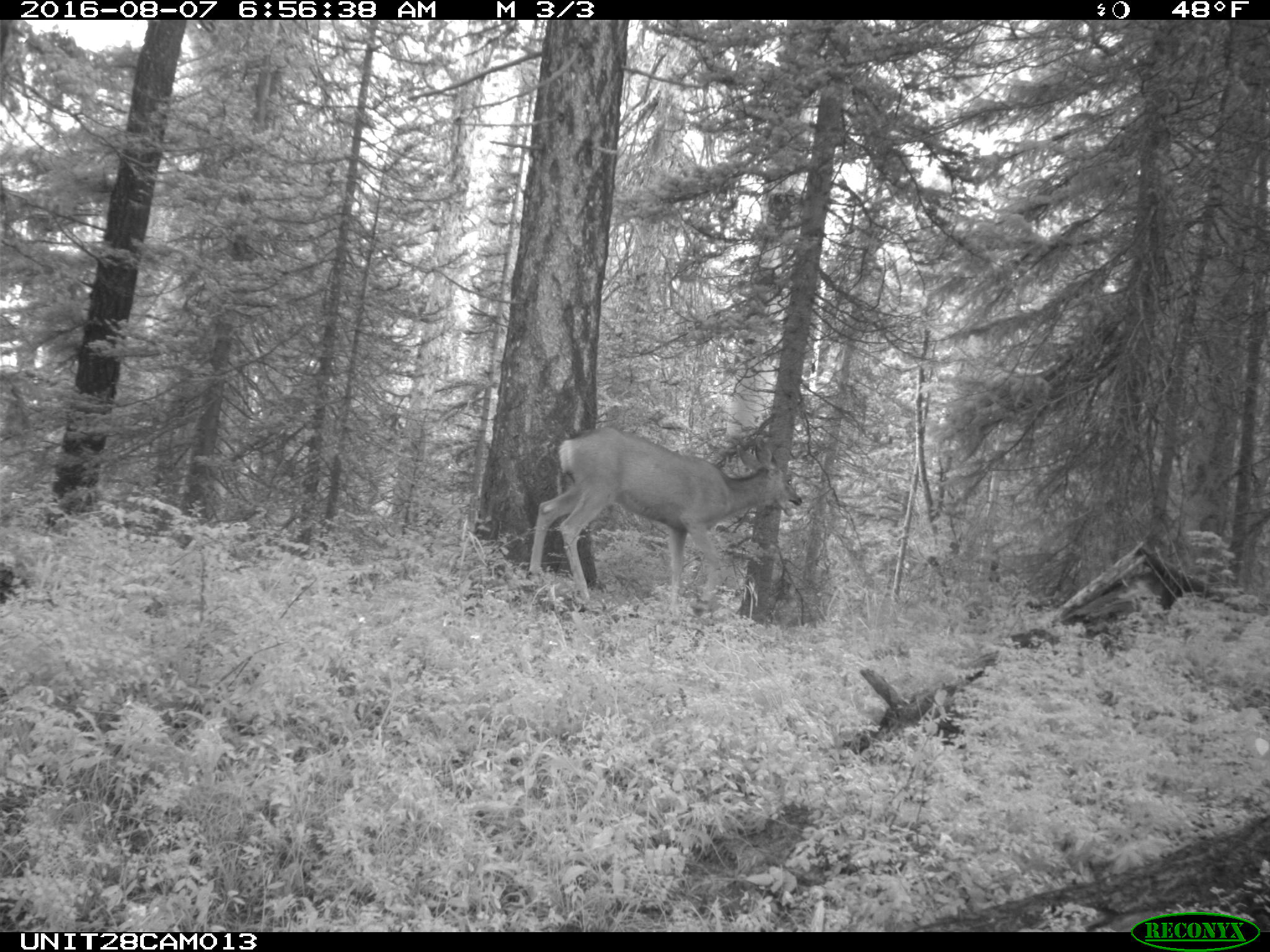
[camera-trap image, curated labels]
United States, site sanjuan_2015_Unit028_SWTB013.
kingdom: Animalia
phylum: Chordata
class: Mammalia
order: Artiodactyla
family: Cervidae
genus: Odocoileus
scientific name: Odocoileus hemionus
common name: mule deer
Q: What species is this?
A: Odocoileus hemionus (mule deer).